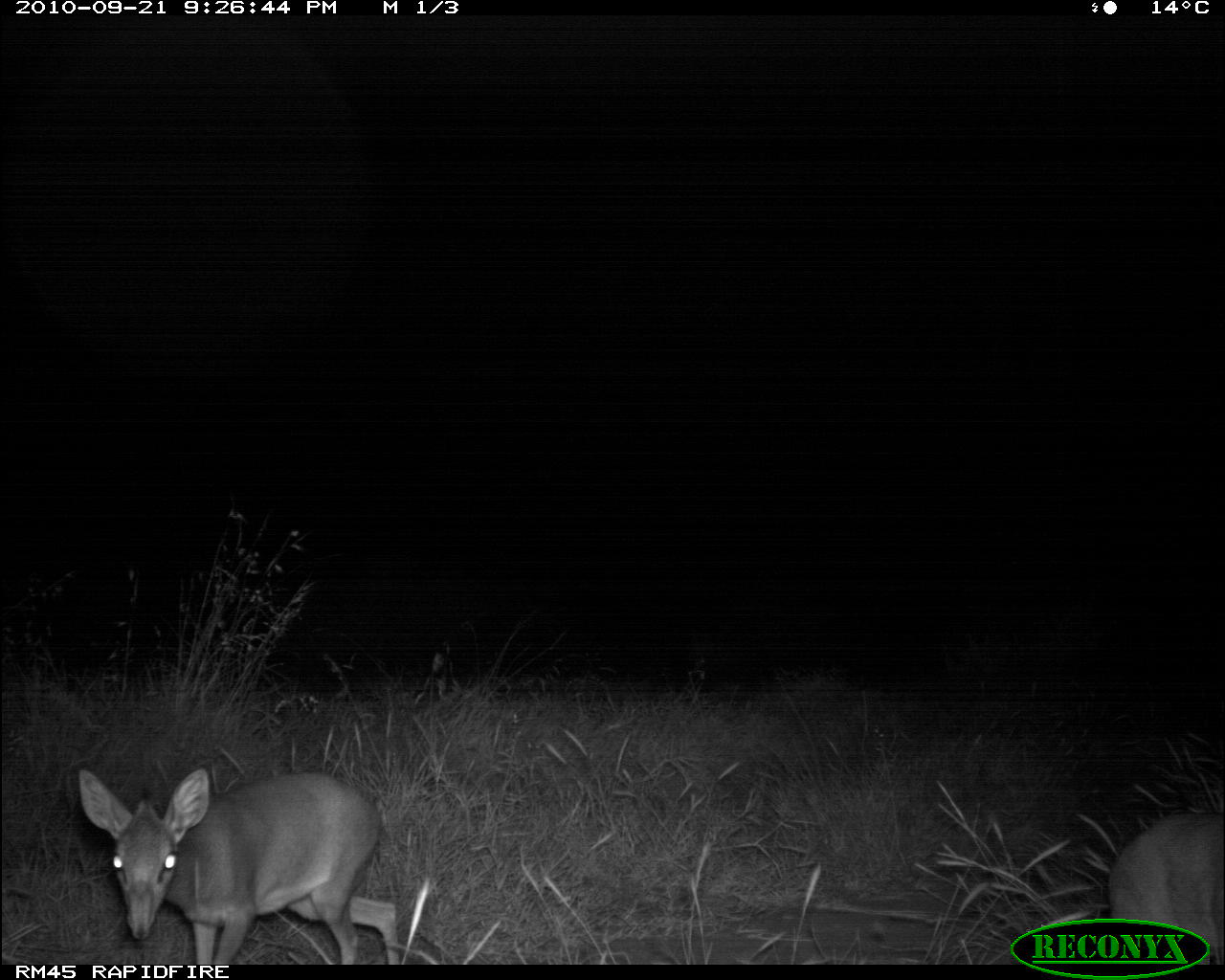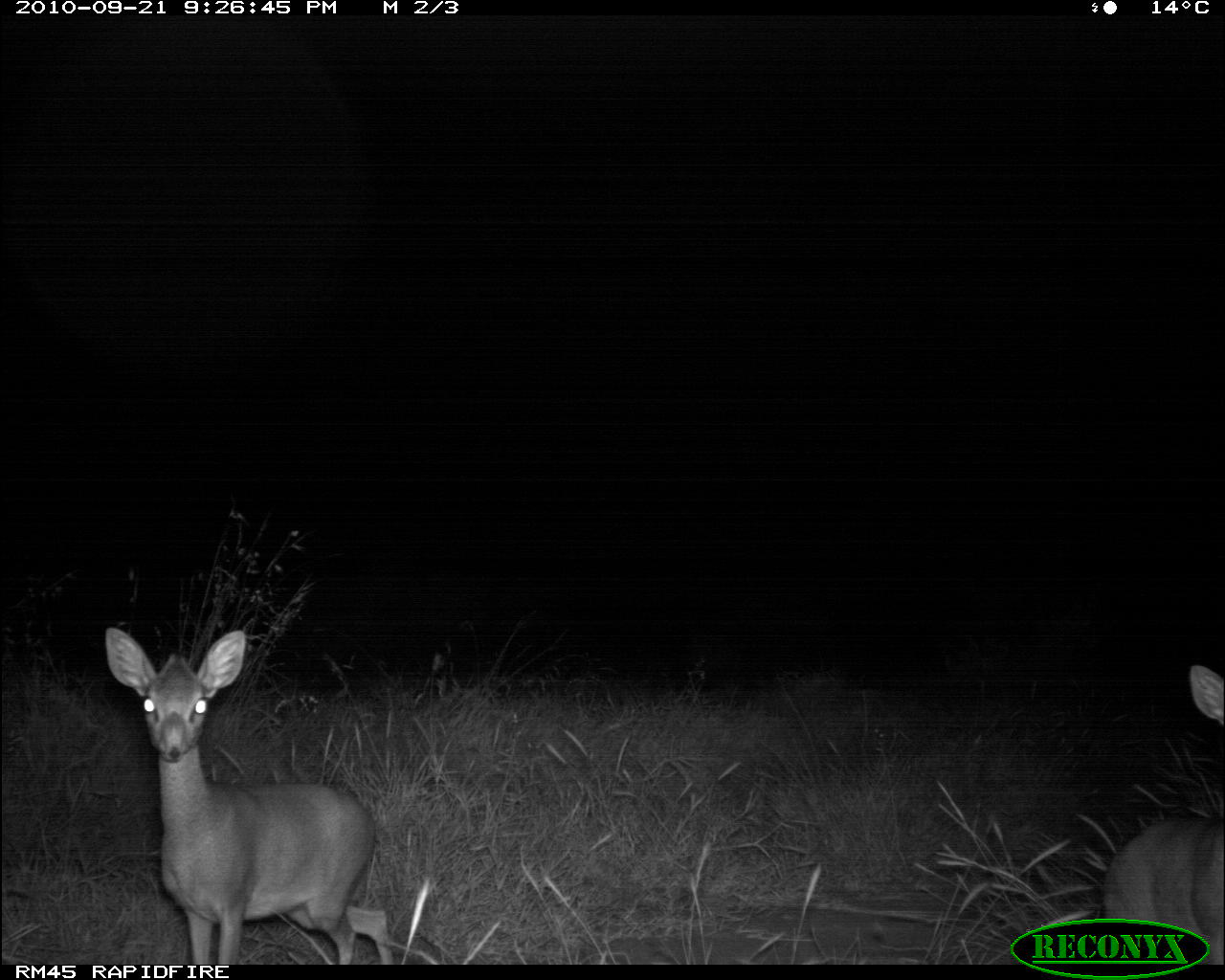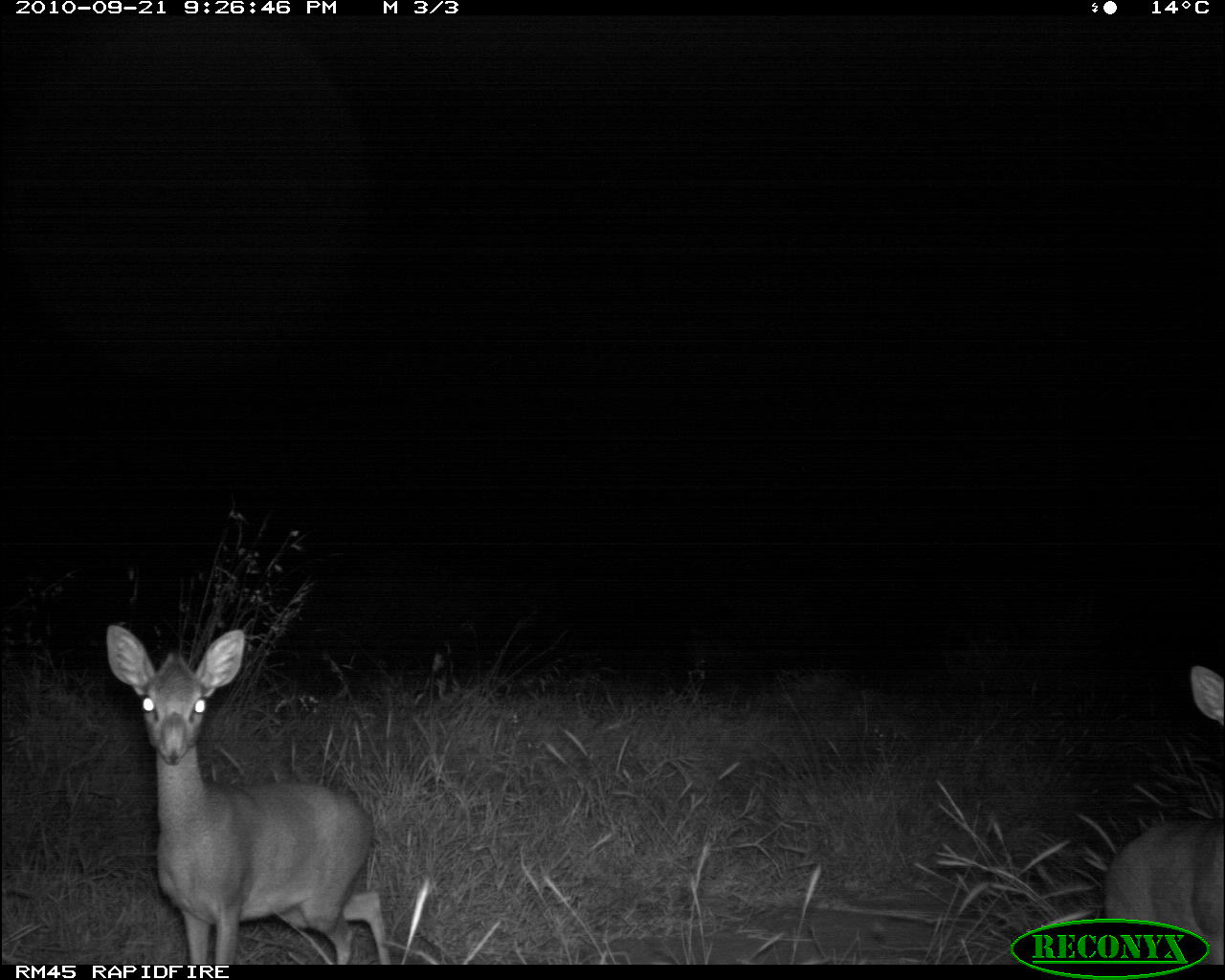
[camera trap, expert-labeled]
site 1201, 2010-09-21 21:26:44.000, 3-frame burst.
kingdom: Animalia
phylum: Chordata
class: Mammalia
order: Artiodactyla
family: Bovidae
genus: Madoqua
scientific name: Madoqua guentheri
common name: günther's dik-dik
Madoqua guentheri (günther's dik-dik), count 2.